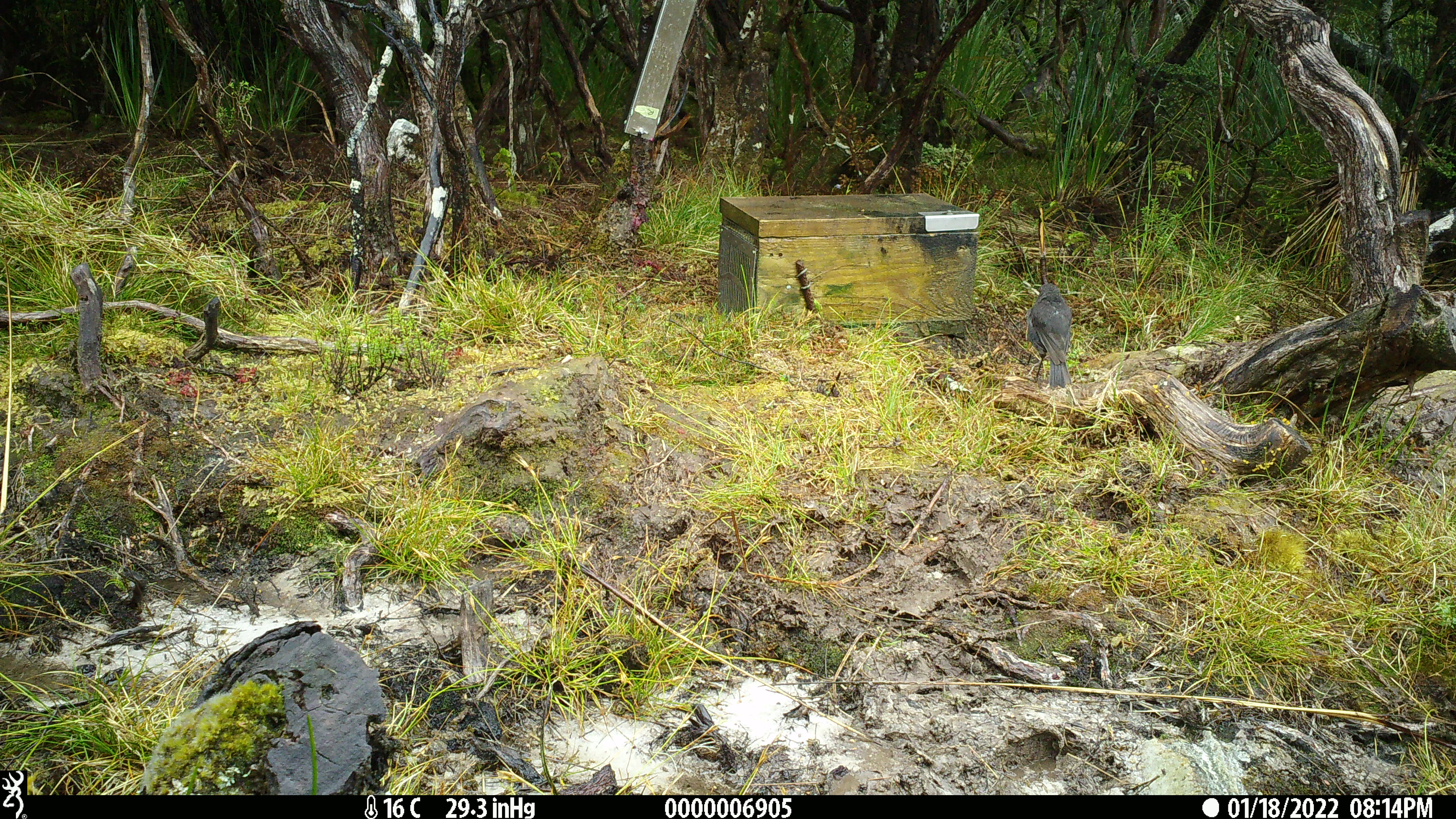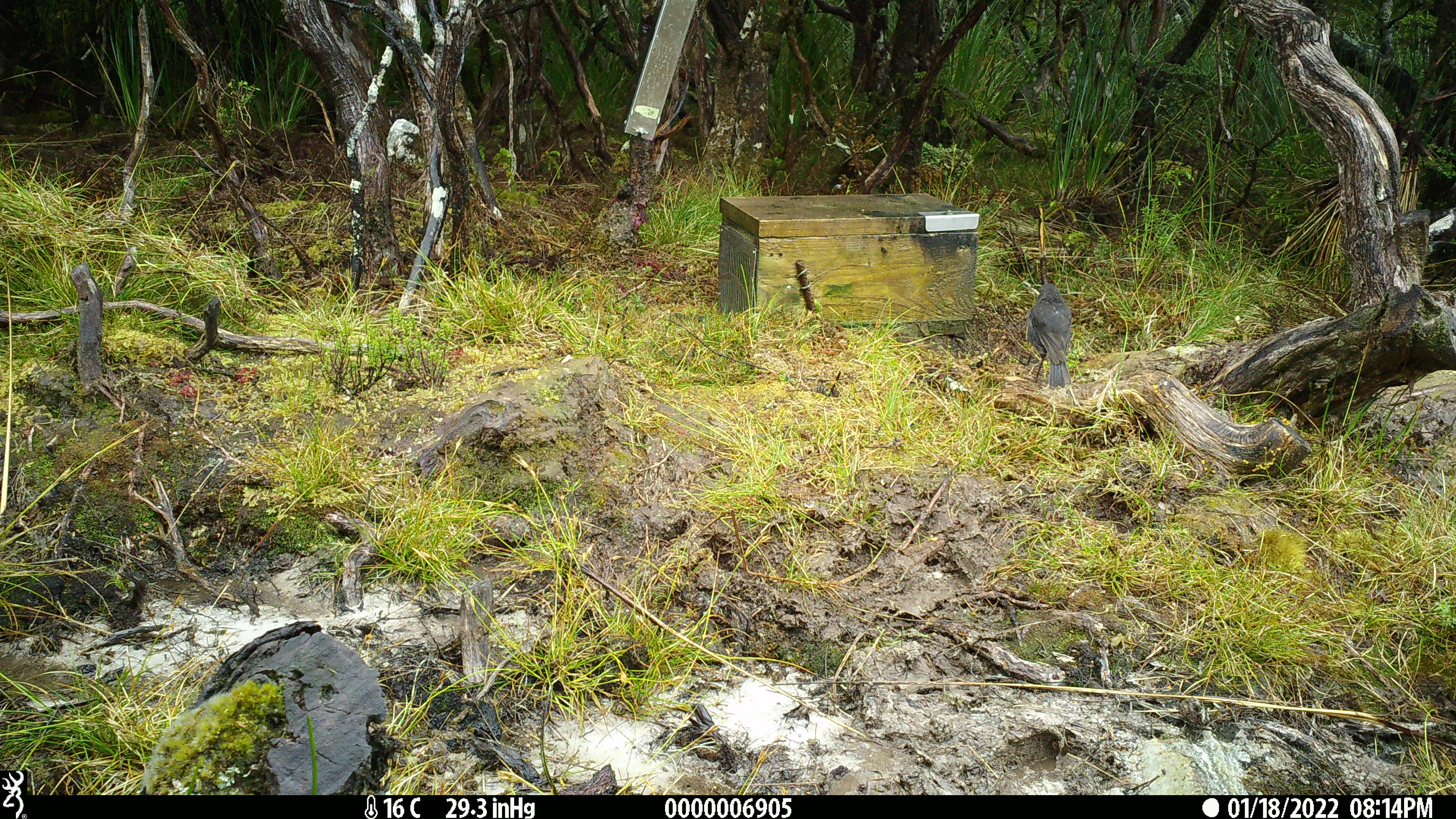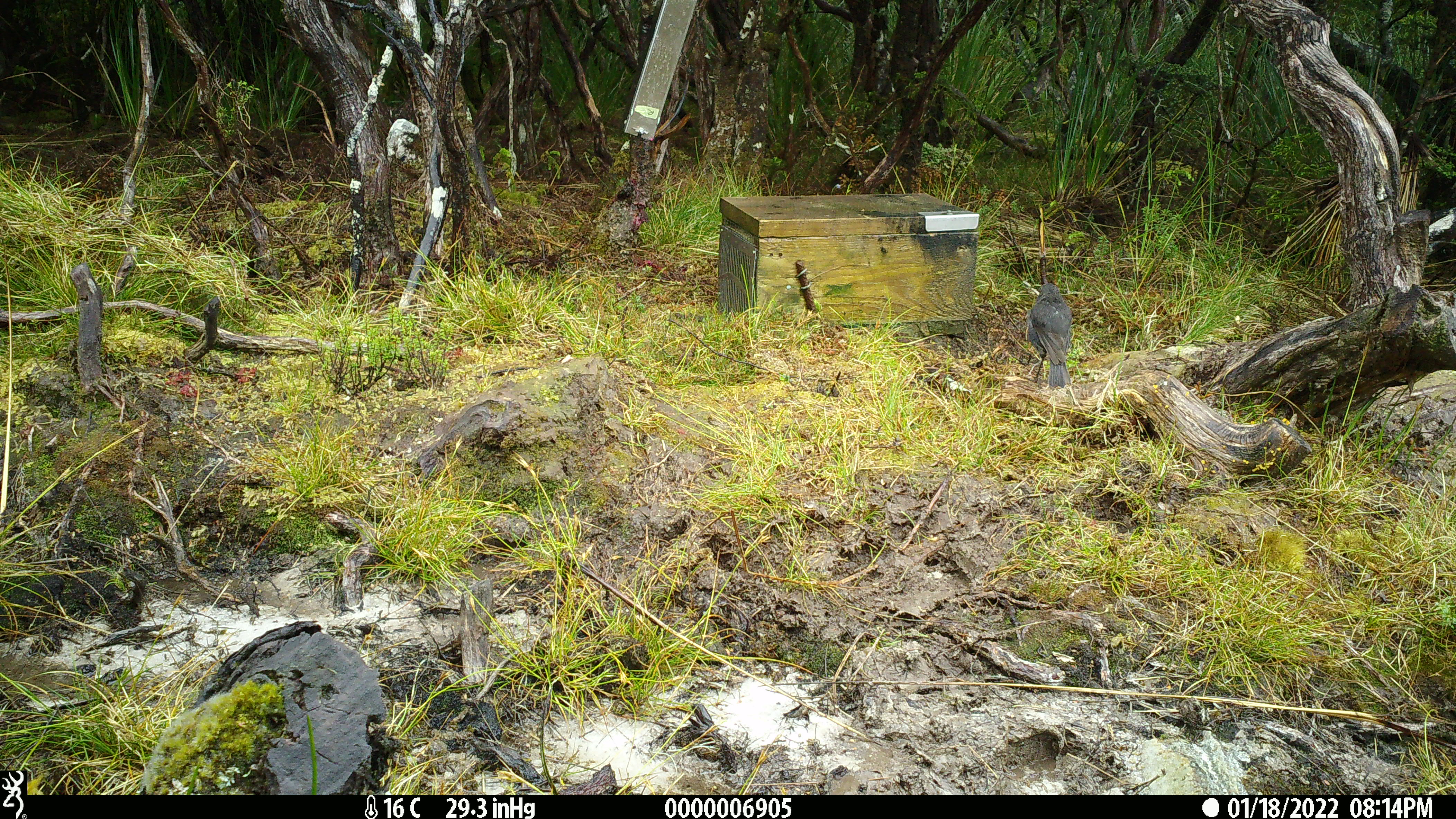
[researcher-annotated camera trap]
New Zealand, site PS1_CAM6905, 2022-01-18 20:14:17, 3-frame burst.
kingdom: Animalia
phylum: Chordata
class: Aves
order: Passeriformes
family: Petroicidae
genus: Petroica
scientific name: Petroica australis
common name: new zealand robin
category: robin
Robin (new zealand robin) (Petroica australis).